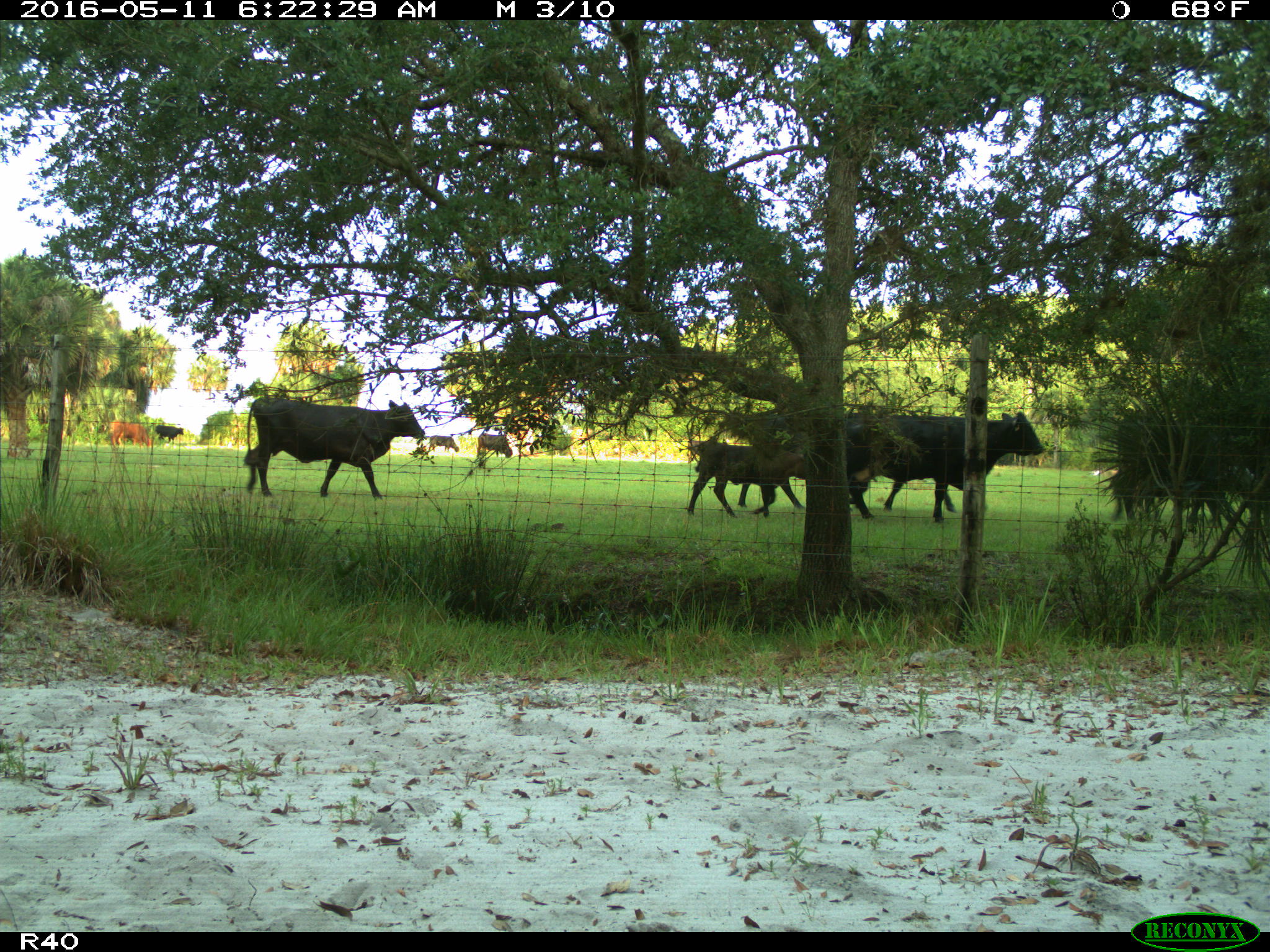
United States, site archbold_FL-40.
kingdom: Animalia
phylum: Chordata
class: Mammalia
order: Artiodactyla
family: Bovidae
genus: Bos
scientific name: Bos taurus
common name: domestic cow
Bos taurus (domestic cow).